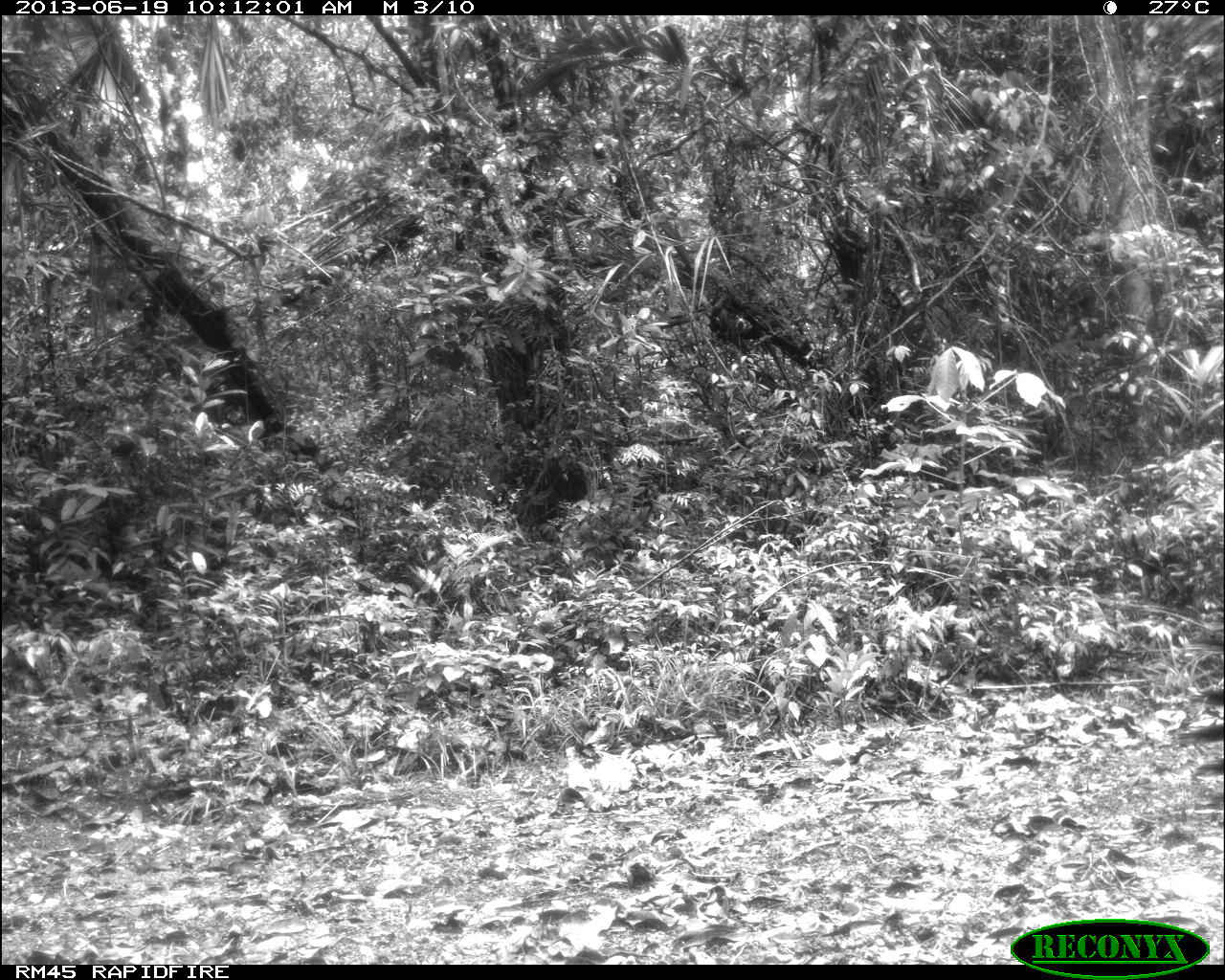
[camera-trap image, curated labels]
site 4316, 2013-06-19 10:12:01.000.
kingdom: Animalia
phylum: Chordata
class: Aves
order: Galliformes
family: Phasianidae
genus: Meleagris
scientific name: Meleagris ocellata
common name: ocellated turkey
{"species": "Meleagris ocellata (ocellated turkey)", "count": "1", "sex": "male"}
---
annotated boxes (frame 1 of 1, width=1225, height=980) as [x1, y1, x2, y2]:
meleagris ocellata: [1173, 687, 1220, 776]